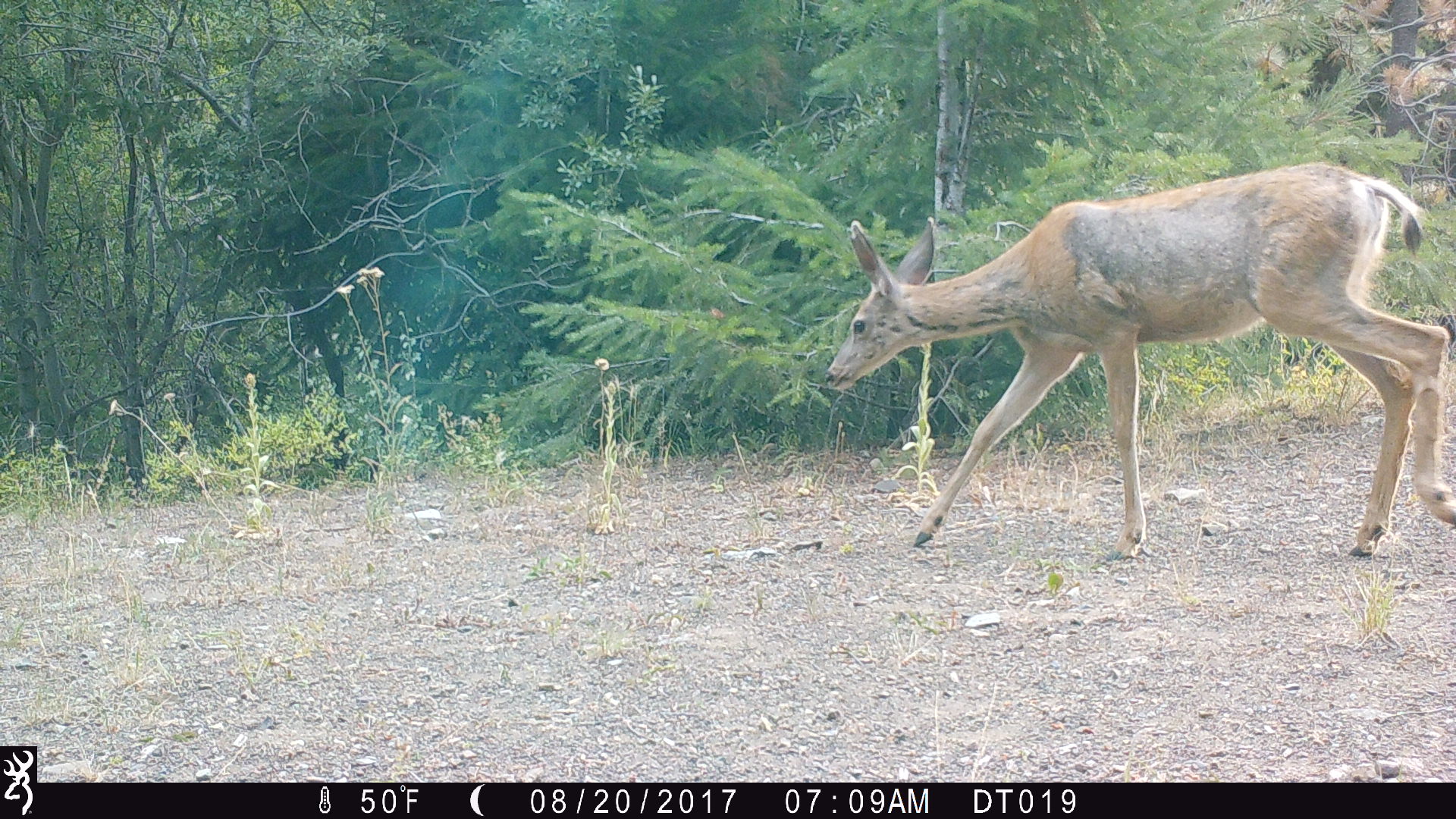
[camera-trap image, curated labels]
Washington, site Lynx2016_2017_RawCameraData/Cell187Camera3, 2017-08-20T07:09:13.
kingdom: Animalia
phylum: Chordata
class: Mammalia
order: Artiodactyla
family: Cervidae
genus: Odocoileus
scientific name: Odocoileus hemionus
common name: mule deer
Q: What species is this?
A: Odocoileus hemionus (mule deer).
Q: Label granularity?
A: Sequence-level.